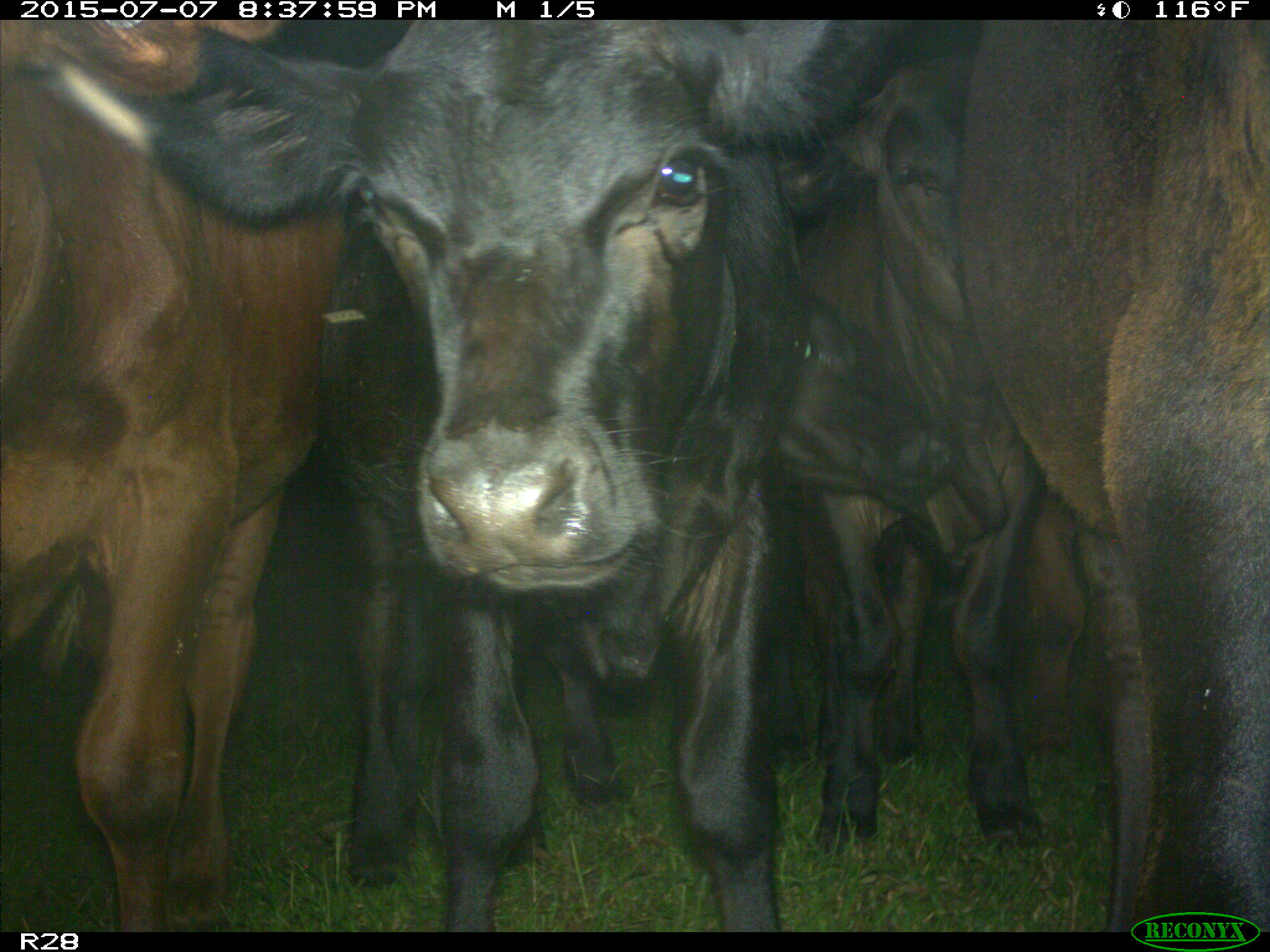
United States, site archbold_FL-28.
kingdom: Animalia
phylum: Chordata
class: Mammalia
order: Artiodactyla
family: Bovidae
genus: Bos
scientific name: Bos taurus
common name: domestic cow